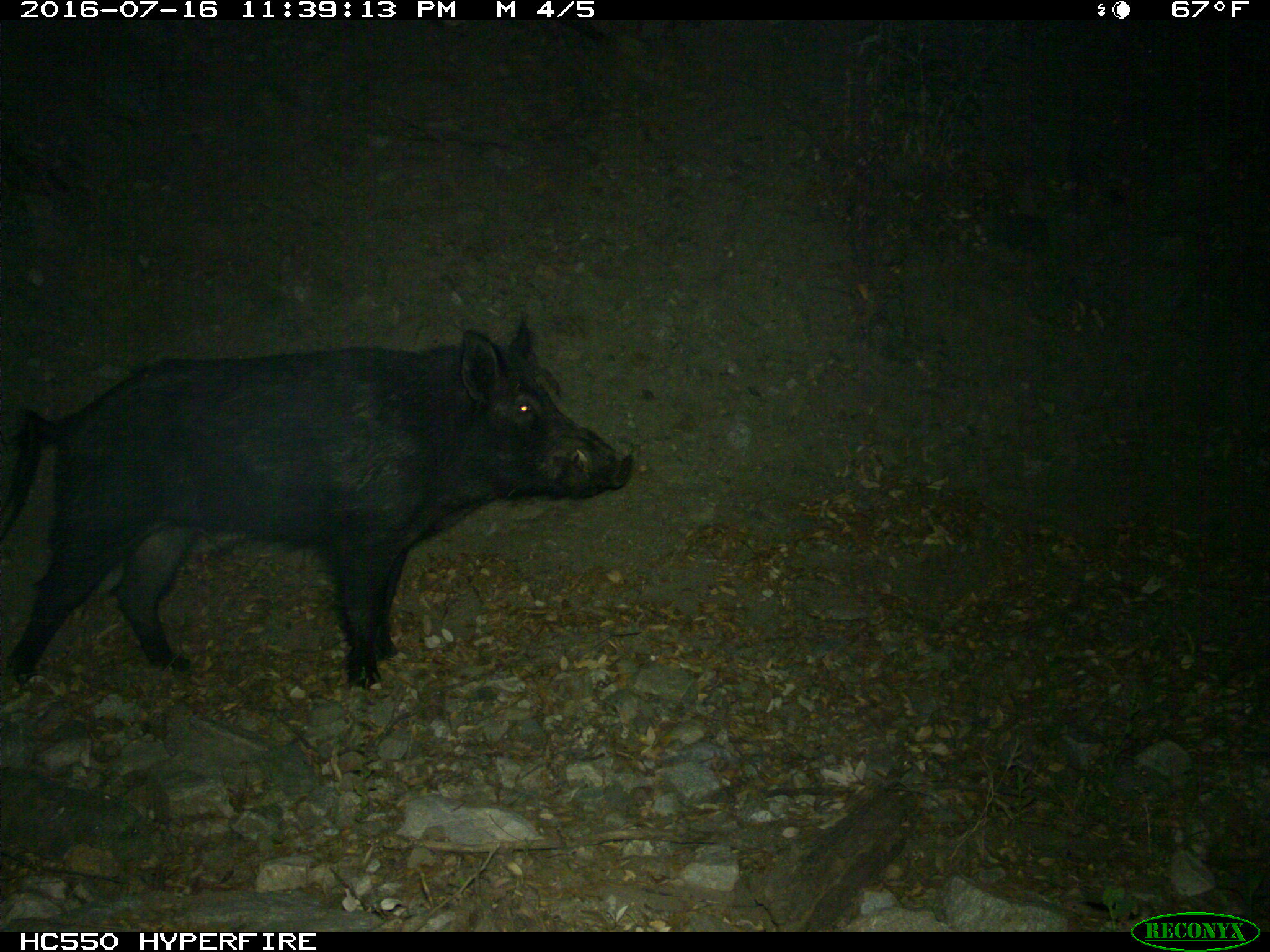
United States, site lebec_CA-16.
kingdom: Animalia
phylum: Chordata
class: Mammalia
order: Artiodactyla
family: Suidae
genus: Sus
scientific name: Sus scrofa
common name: wild boar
Sus scrofa (wild boar).